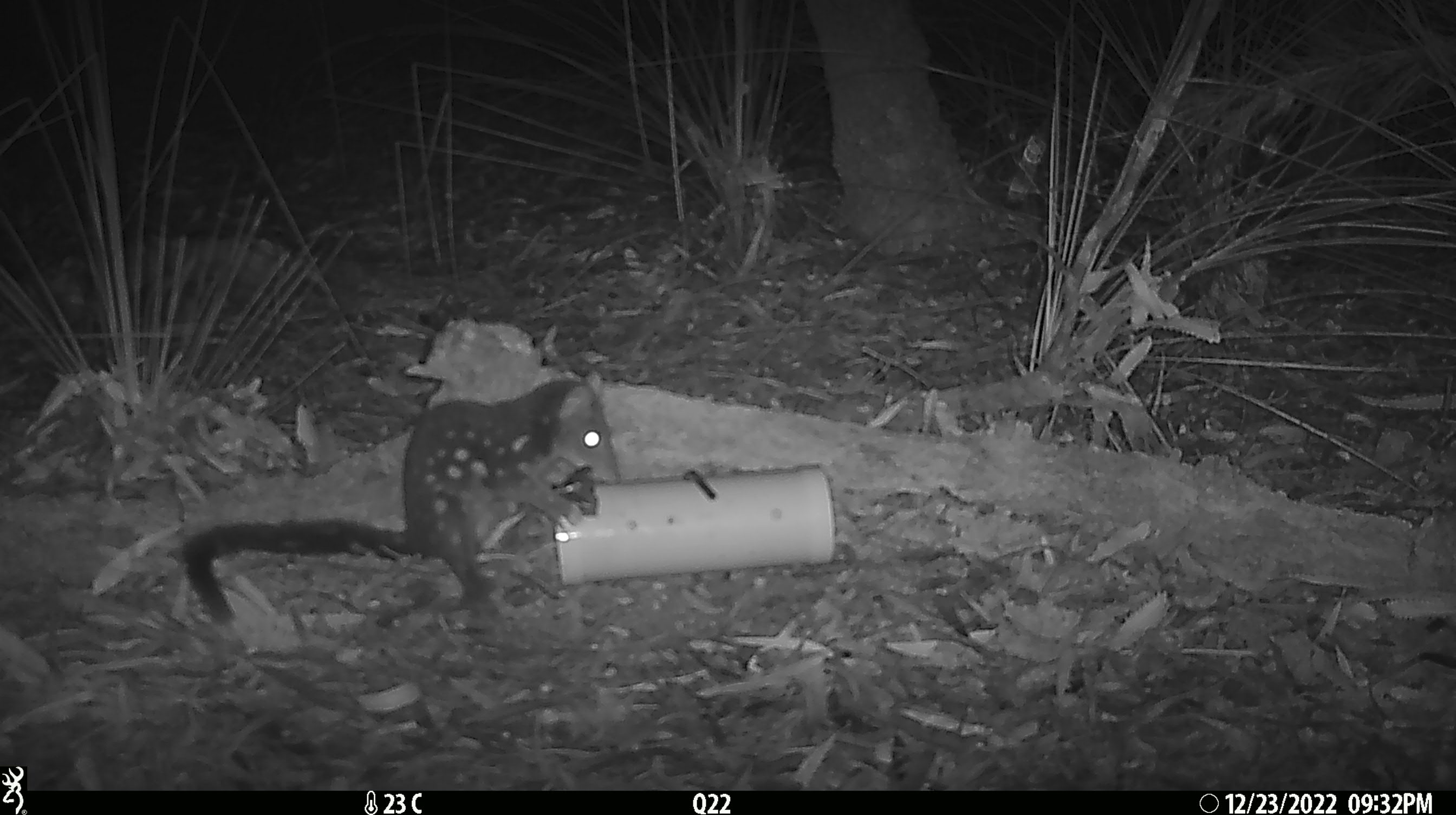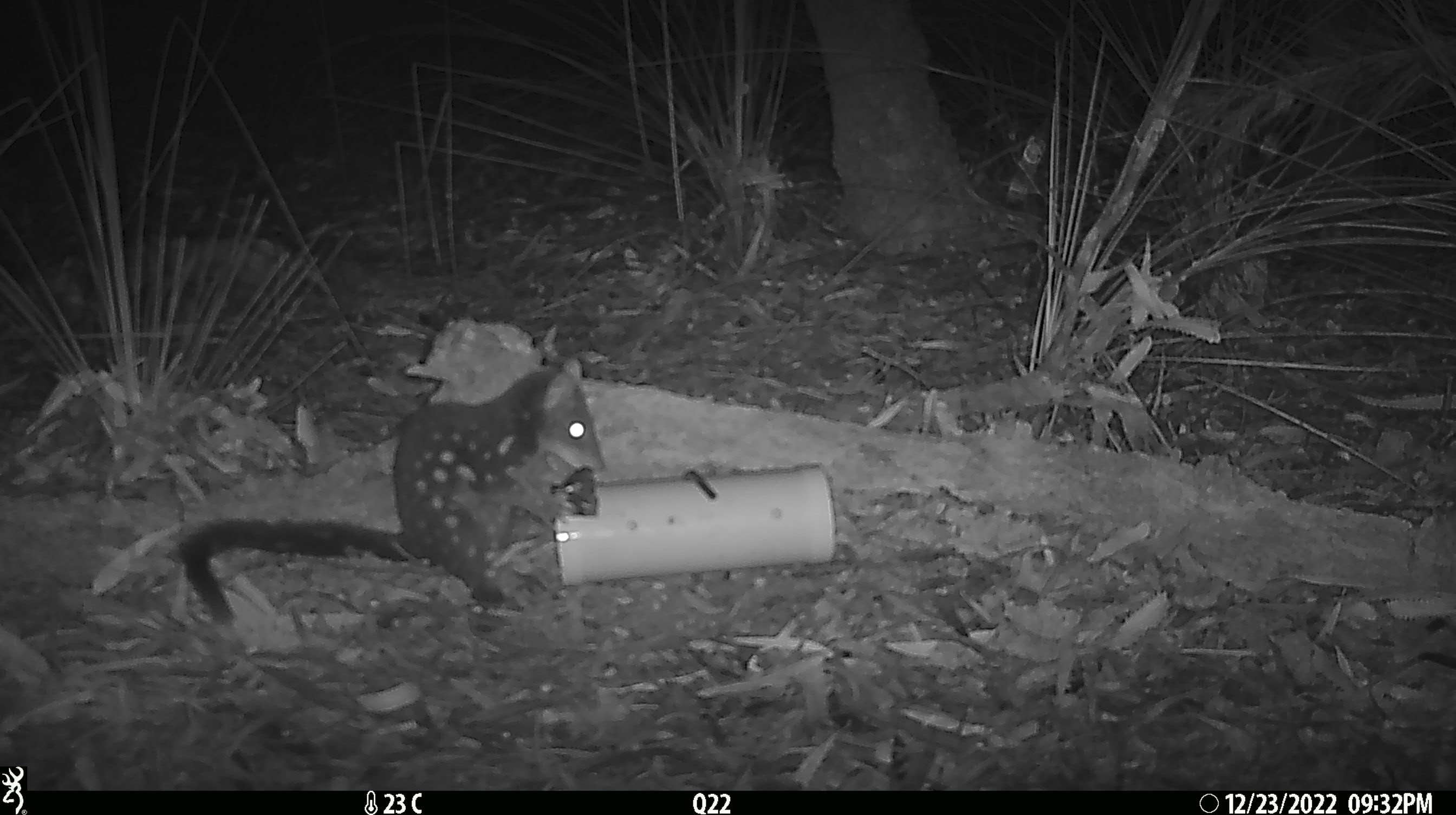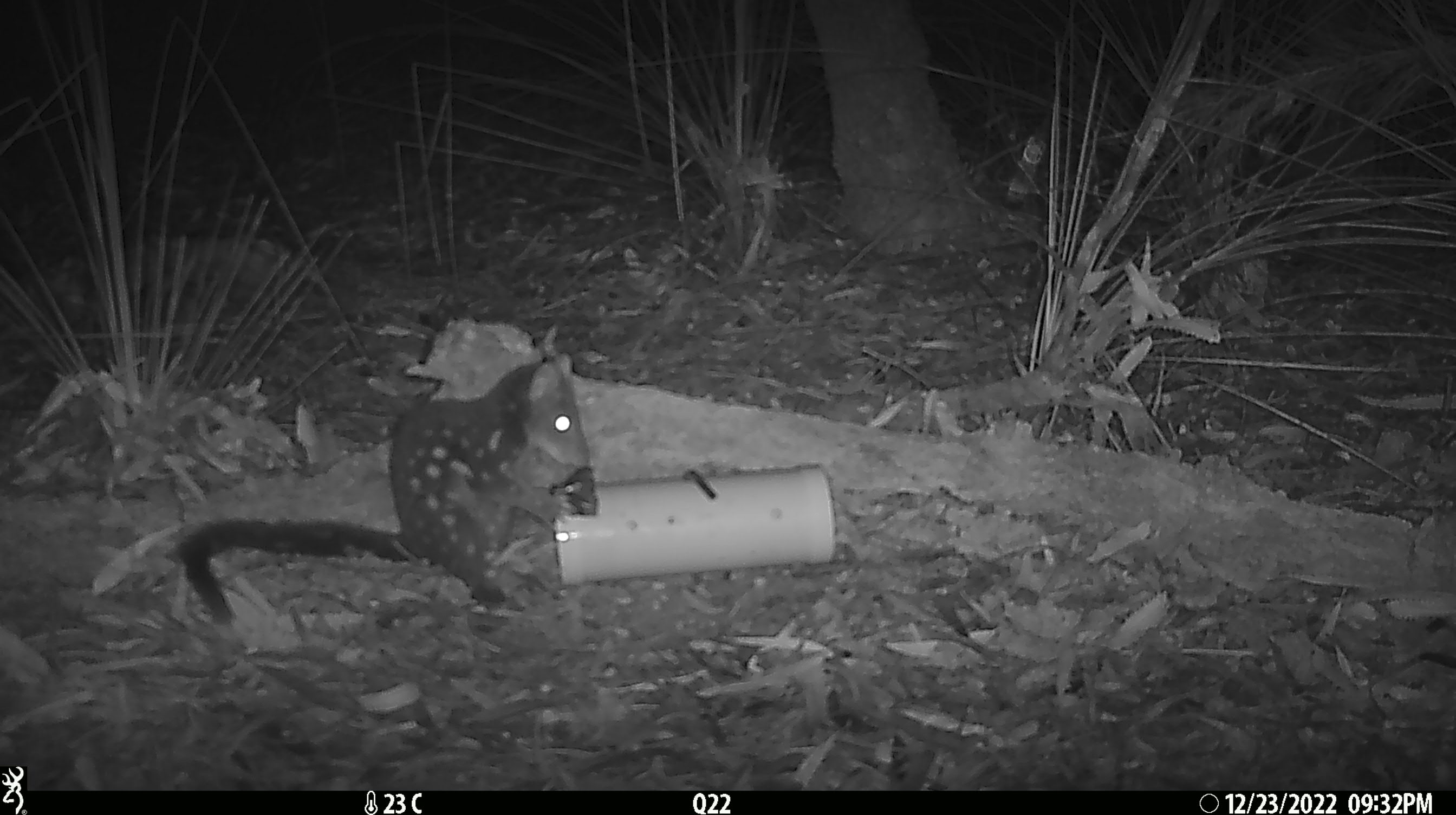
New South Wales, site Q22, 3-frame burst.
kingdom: Animalia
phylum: Chordata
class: Mammalia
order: Dasyuromorphia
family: Dasyuridae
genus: Dasyurus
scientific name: Dasyurus maculatus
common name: spotted-tailed quoll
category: quoll